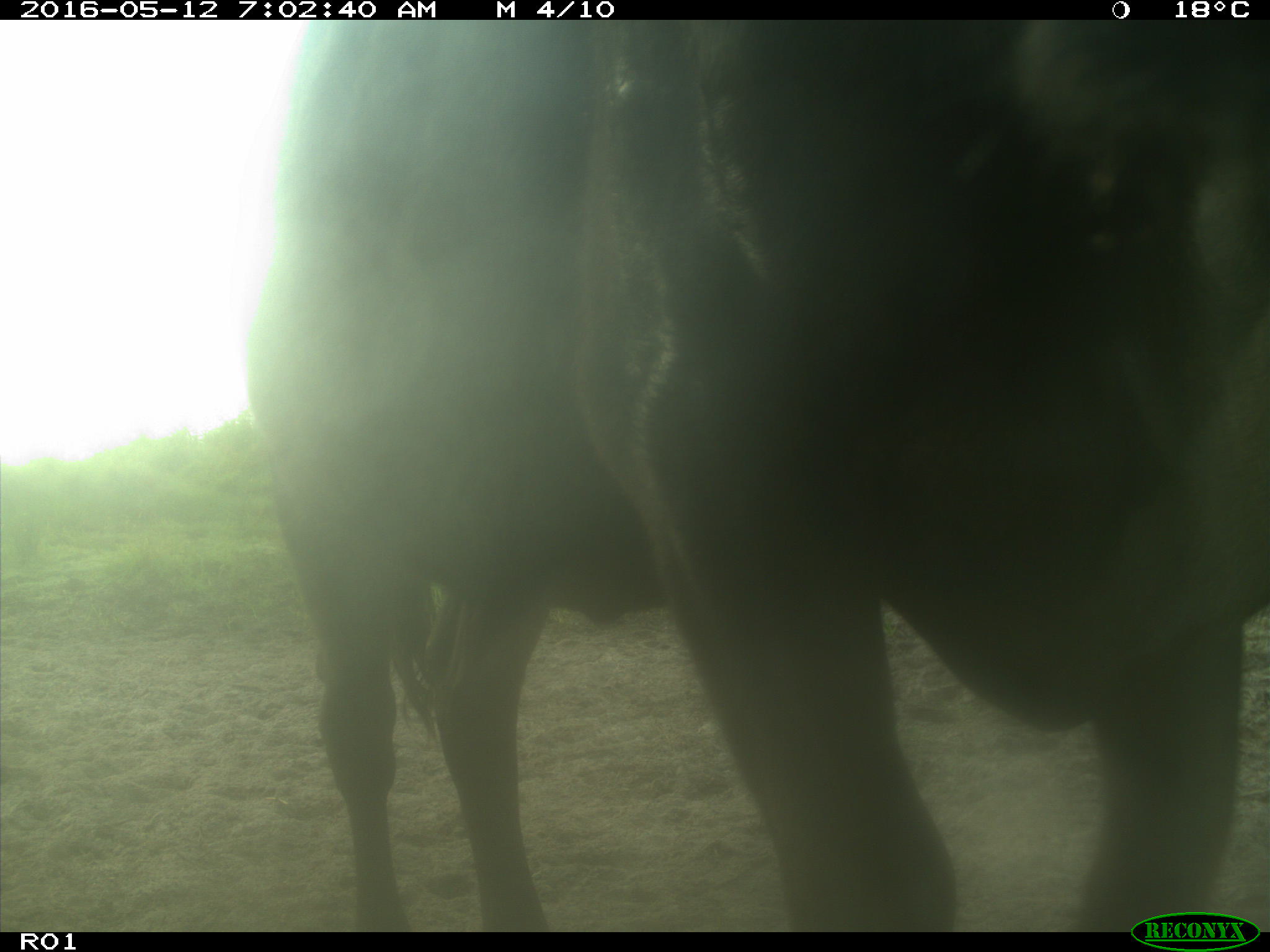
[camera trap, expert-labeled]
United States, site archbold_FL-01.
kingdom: Animalia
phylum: Chordata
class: Mammalia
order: Artiodactyla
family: Bovidae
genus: Bos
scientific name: Bos taurus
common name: domestic cow